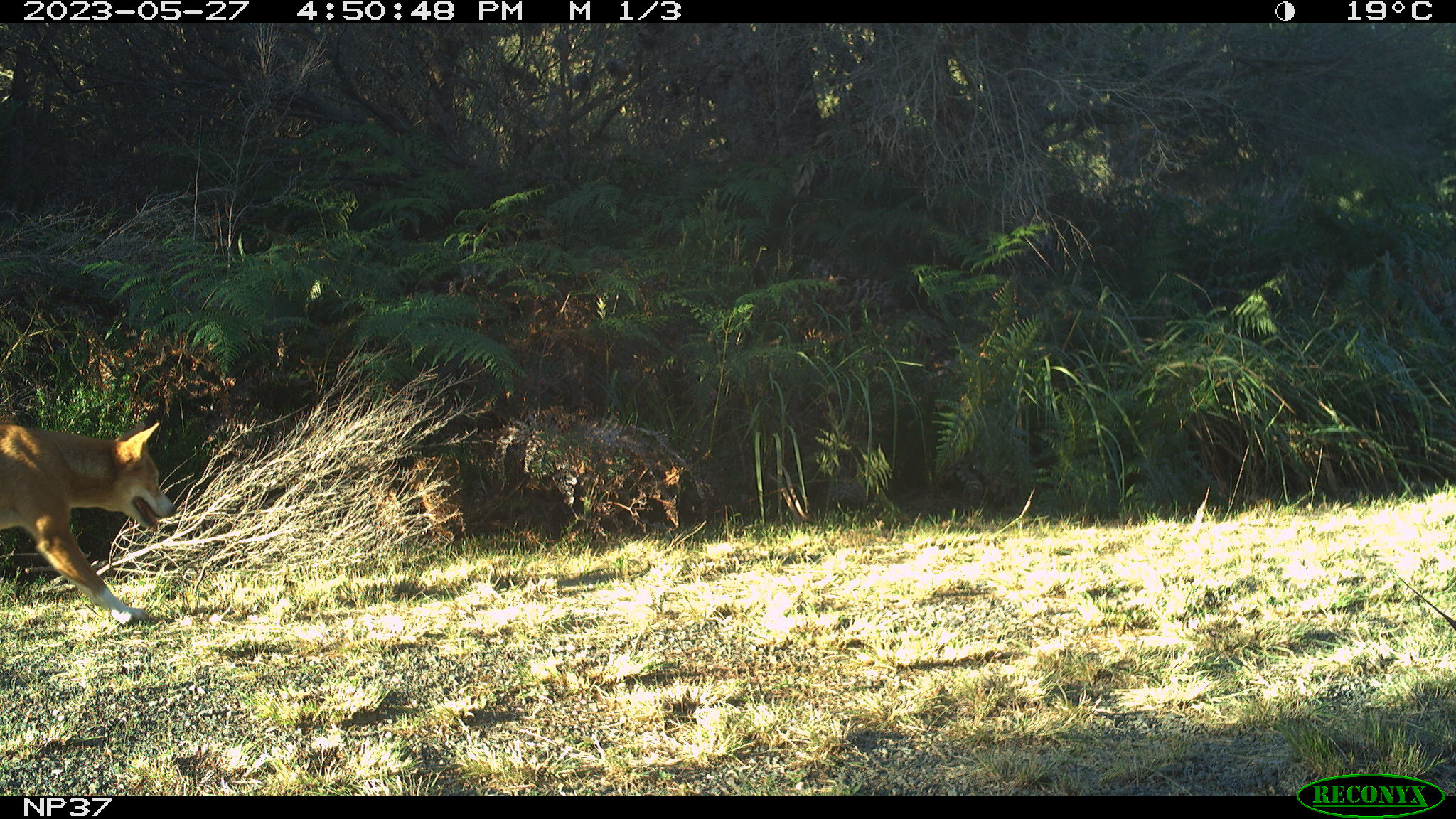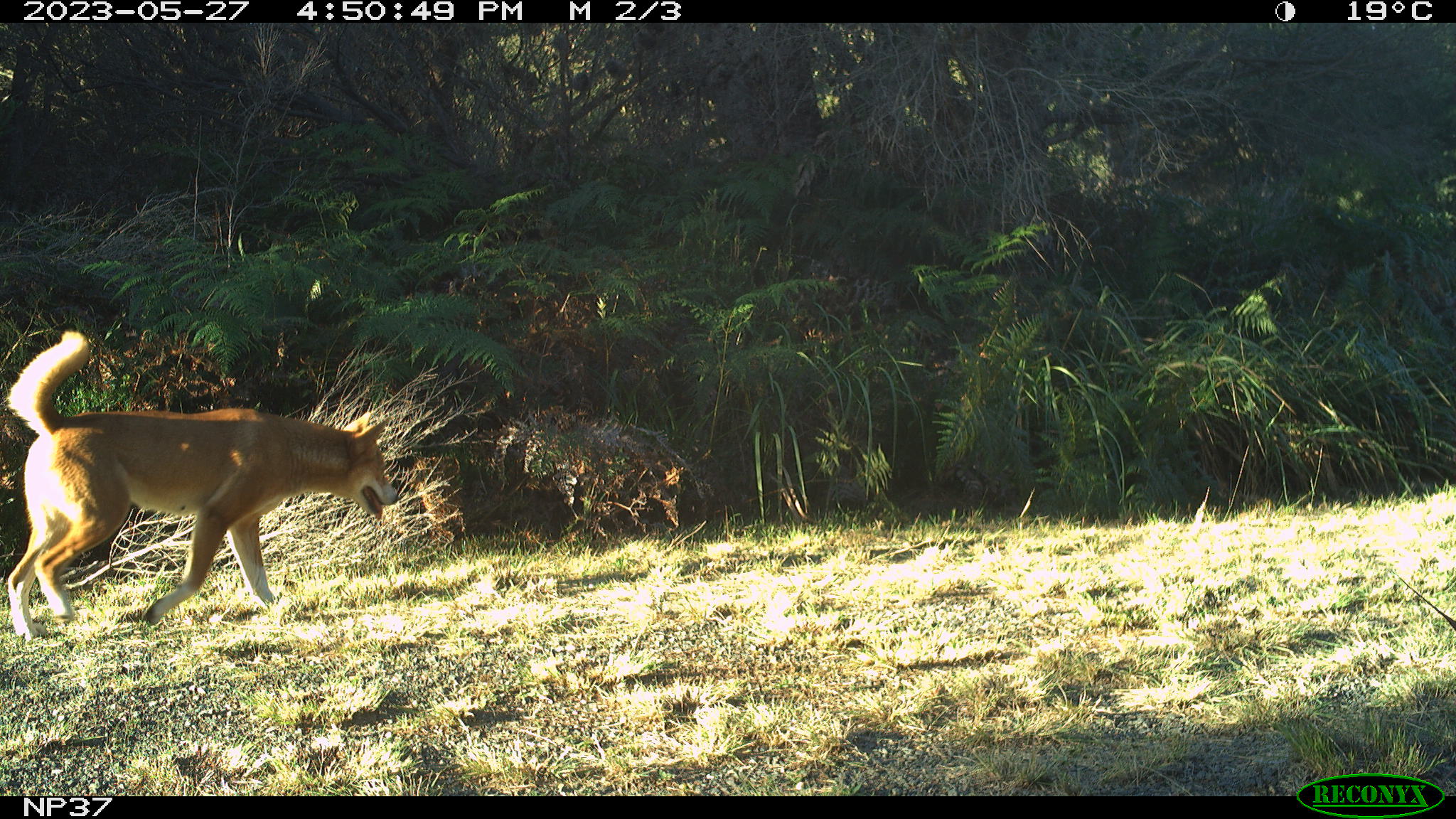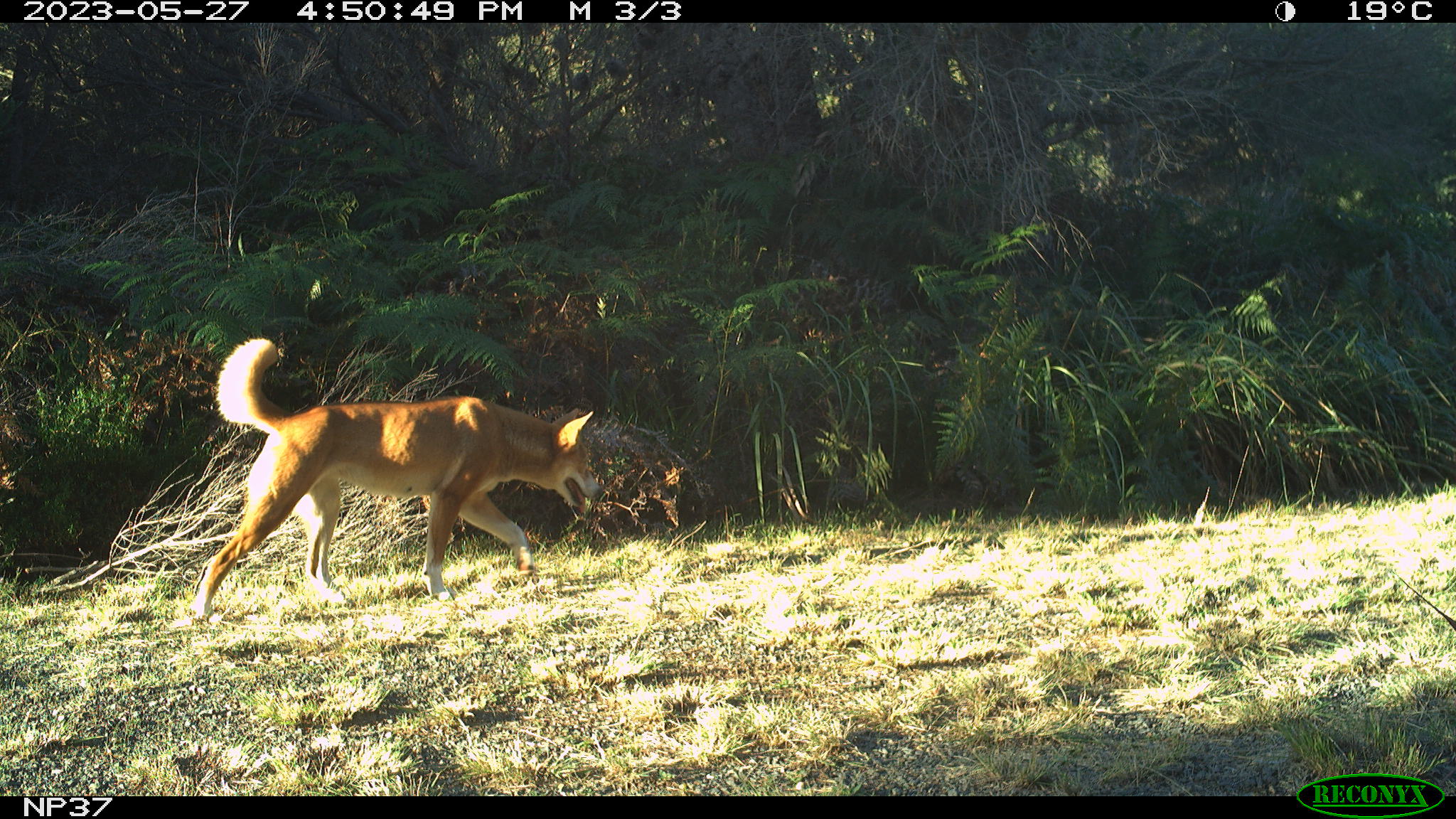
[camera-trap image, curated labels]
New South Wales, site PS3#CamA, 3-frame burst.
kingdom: Animalia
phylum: Chordata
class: Mammalia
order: Carnivora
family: Canidae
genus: Canis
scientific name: Canis familiaris dingo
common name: dingo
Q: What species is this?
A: Dingo (Canis familiaris dingo).